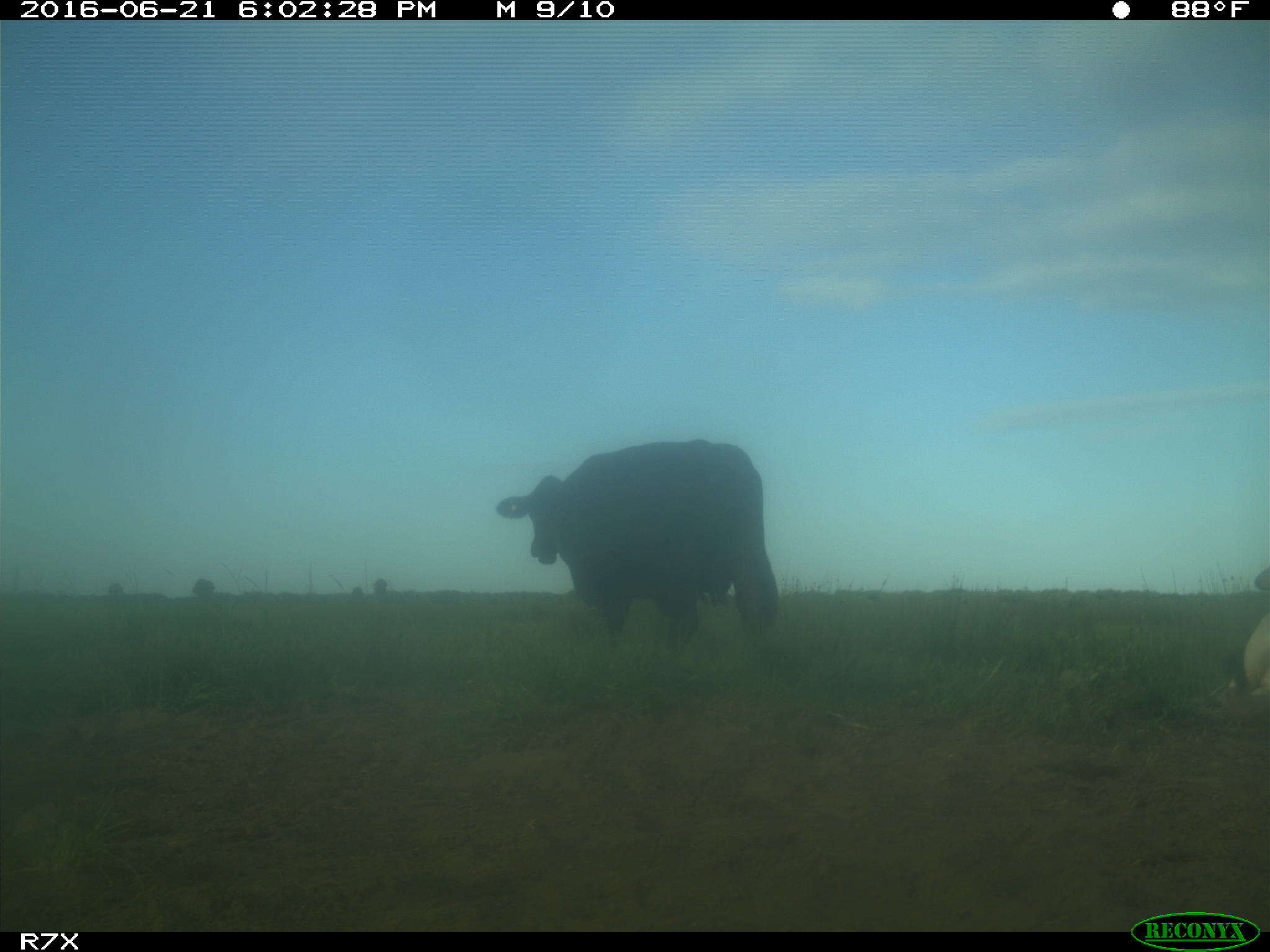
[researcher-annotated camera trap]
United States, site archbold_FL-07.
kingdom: Animalia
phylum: Chordata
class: Mammalia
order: Artiodactyla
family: Bovidae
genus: Bos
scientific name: Bos taurus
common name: domestic cow